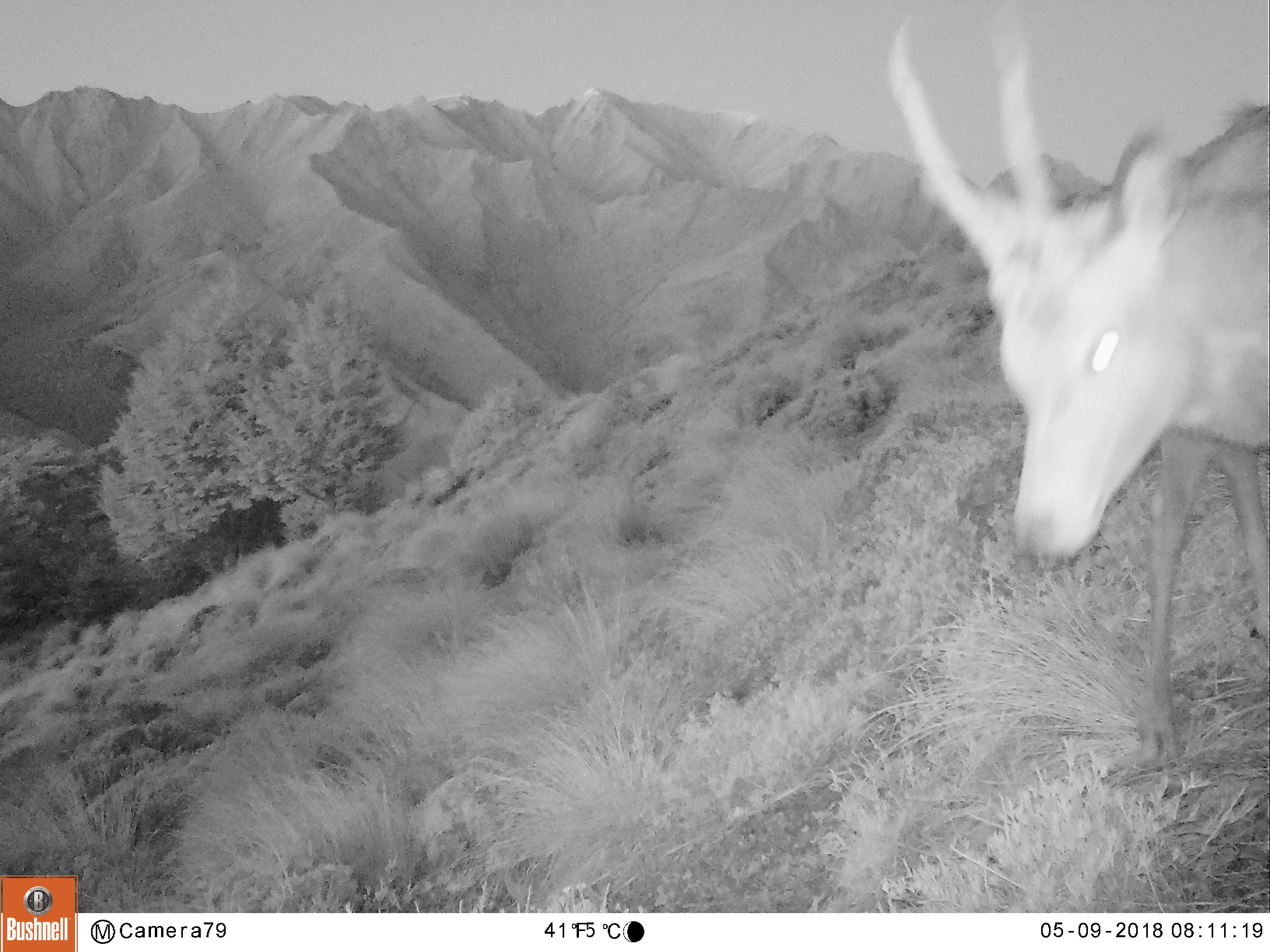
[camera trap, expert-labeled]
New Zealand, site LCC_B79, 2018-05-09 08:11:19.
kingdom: Animalia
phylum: Chordata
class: Mammalia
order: Artiodactyla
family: Cervidae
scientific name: Cervidae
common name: deer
Deer (Cervidae).